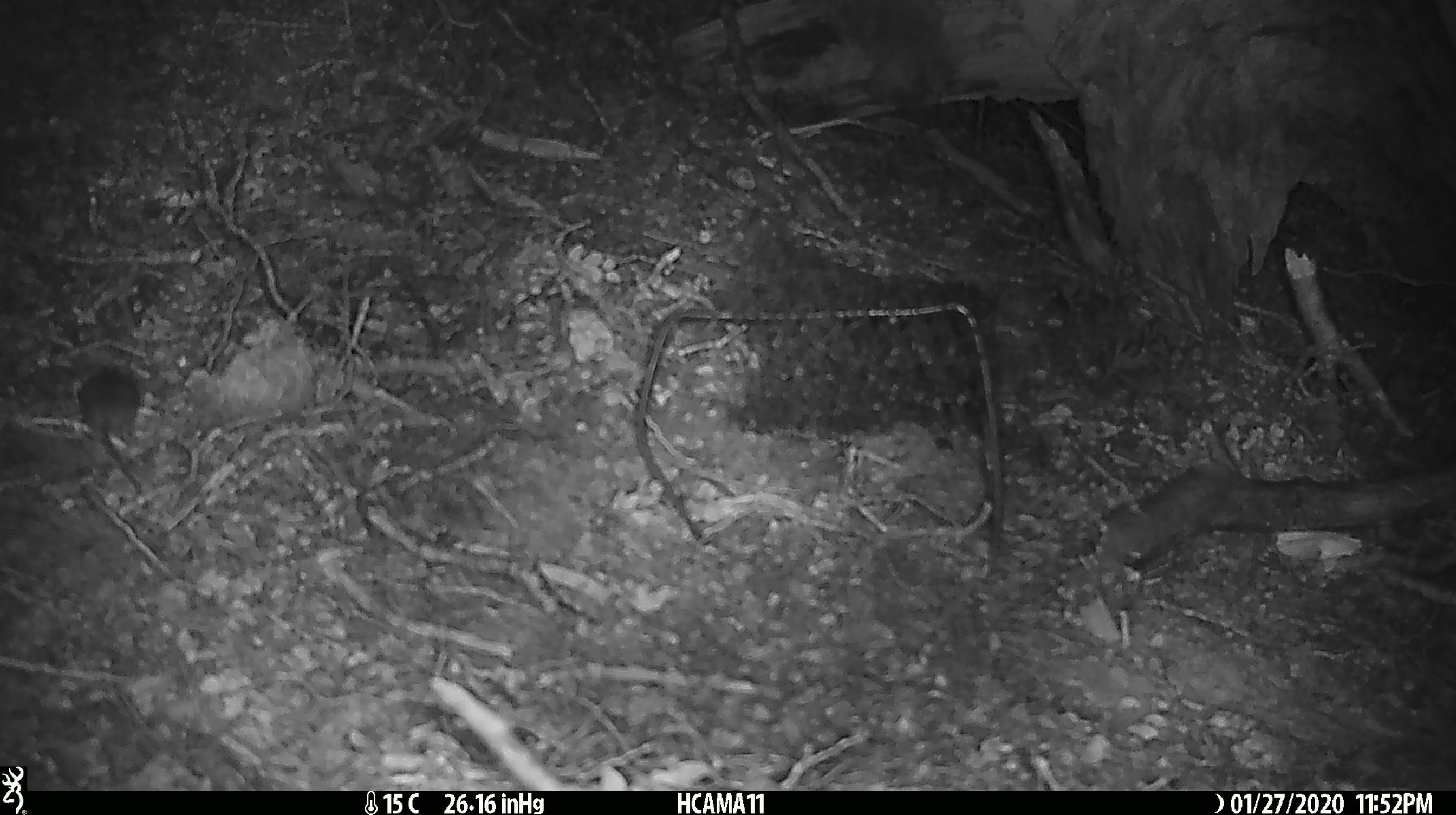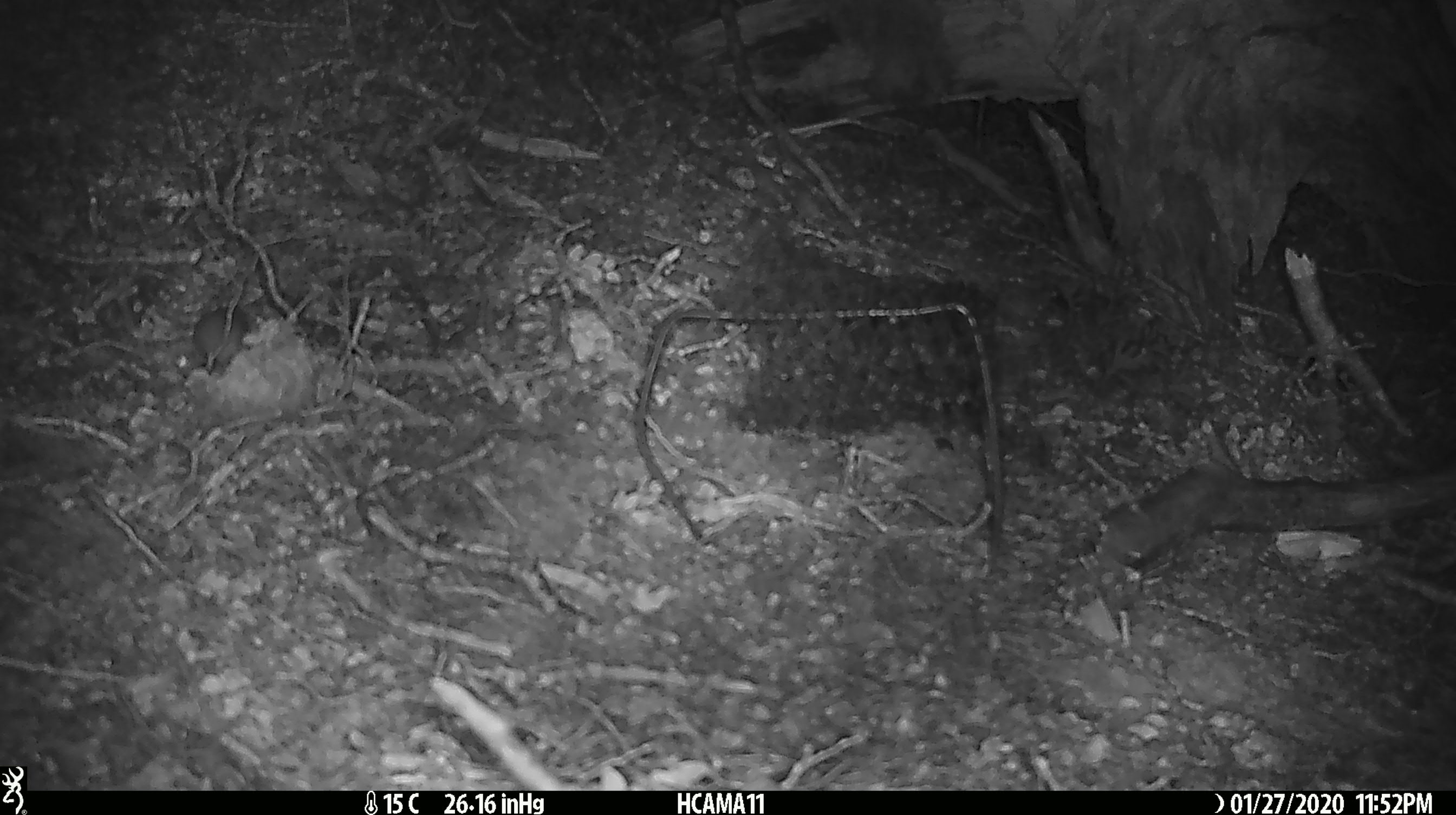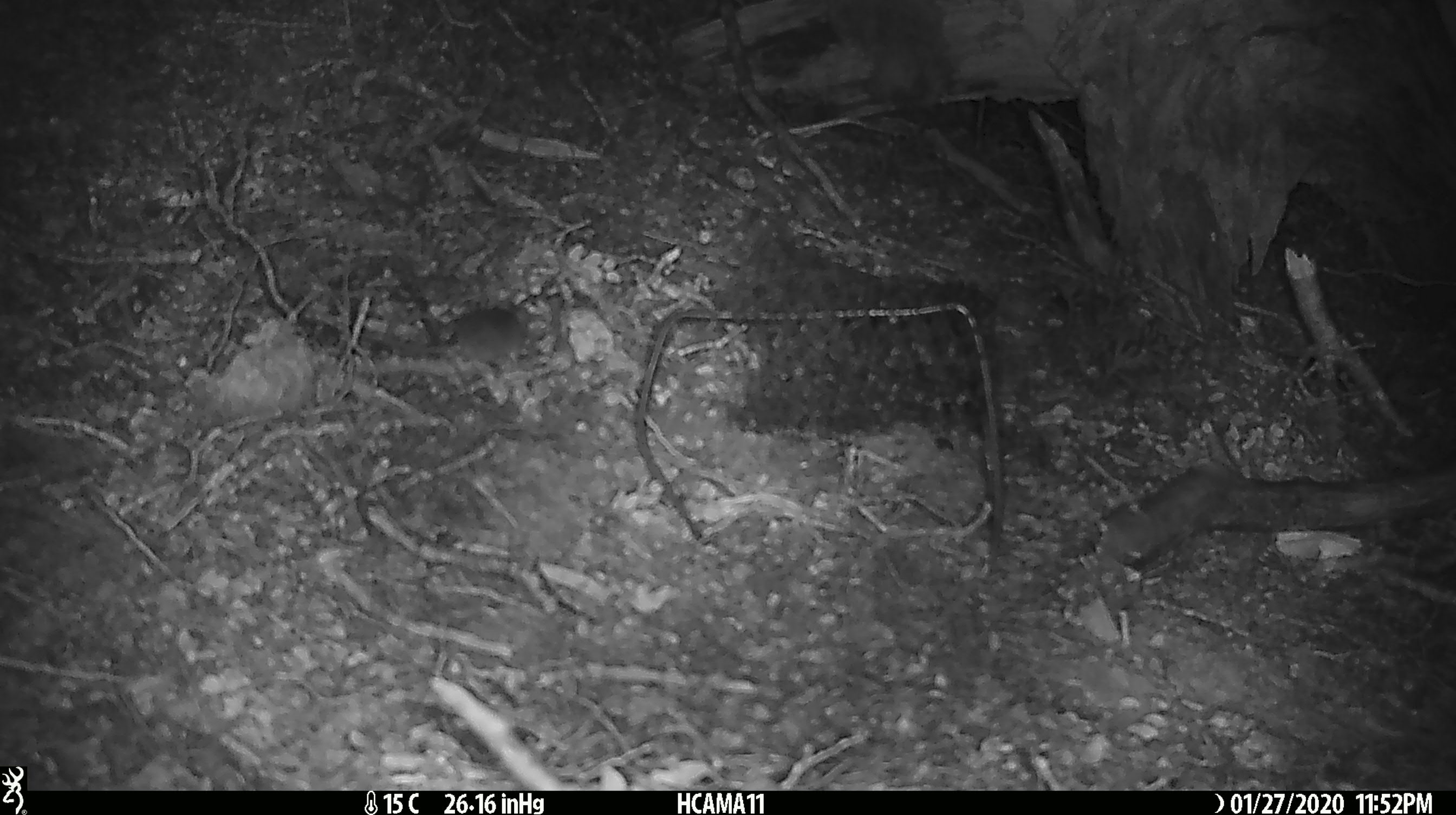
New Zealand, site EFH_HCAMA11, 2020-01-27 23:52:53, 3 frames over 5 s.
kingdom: Animalia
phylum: Chordata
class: Mammalia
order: Rodentia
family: Muridae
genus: Mus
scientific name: Mus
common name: mouse